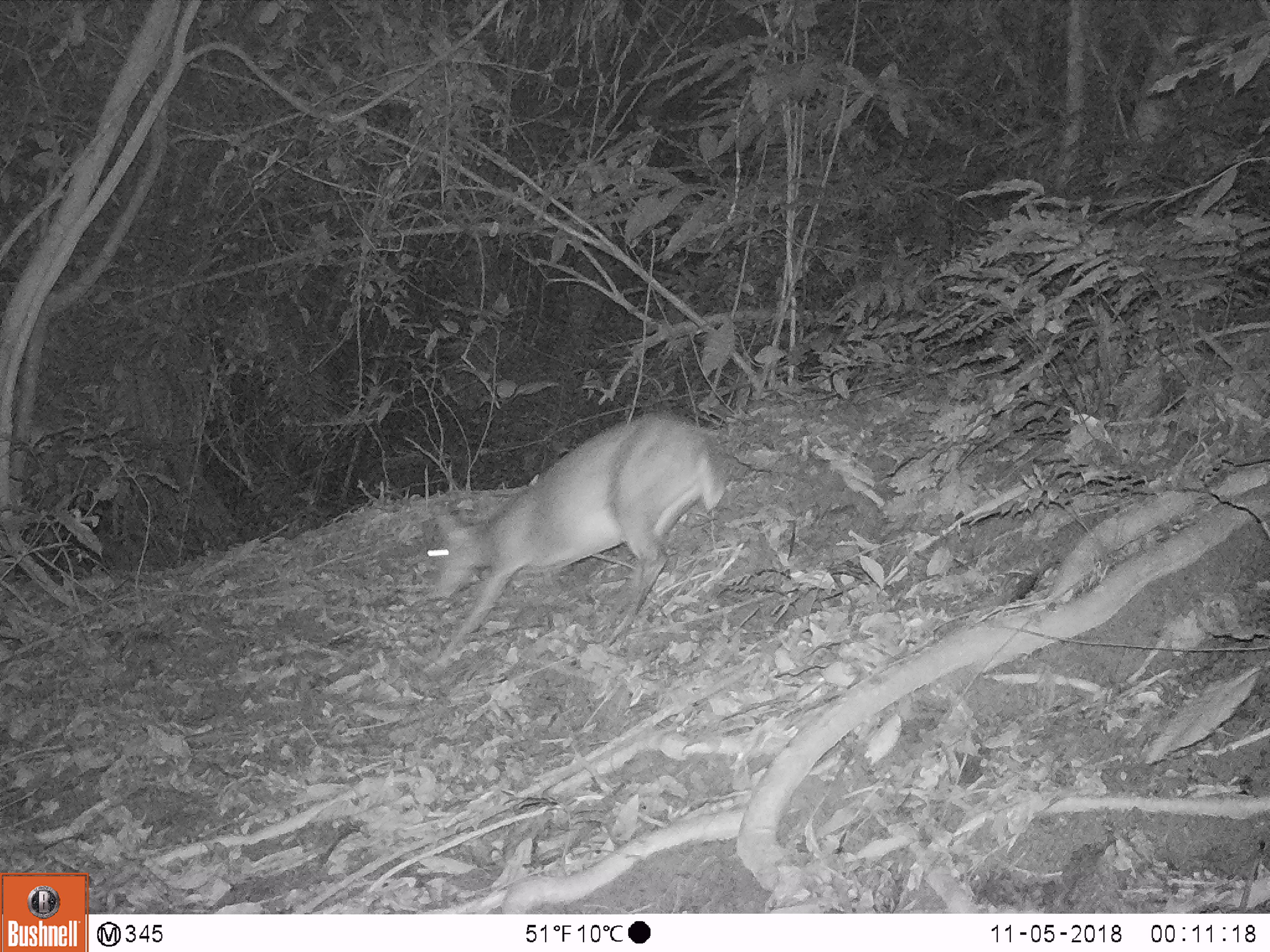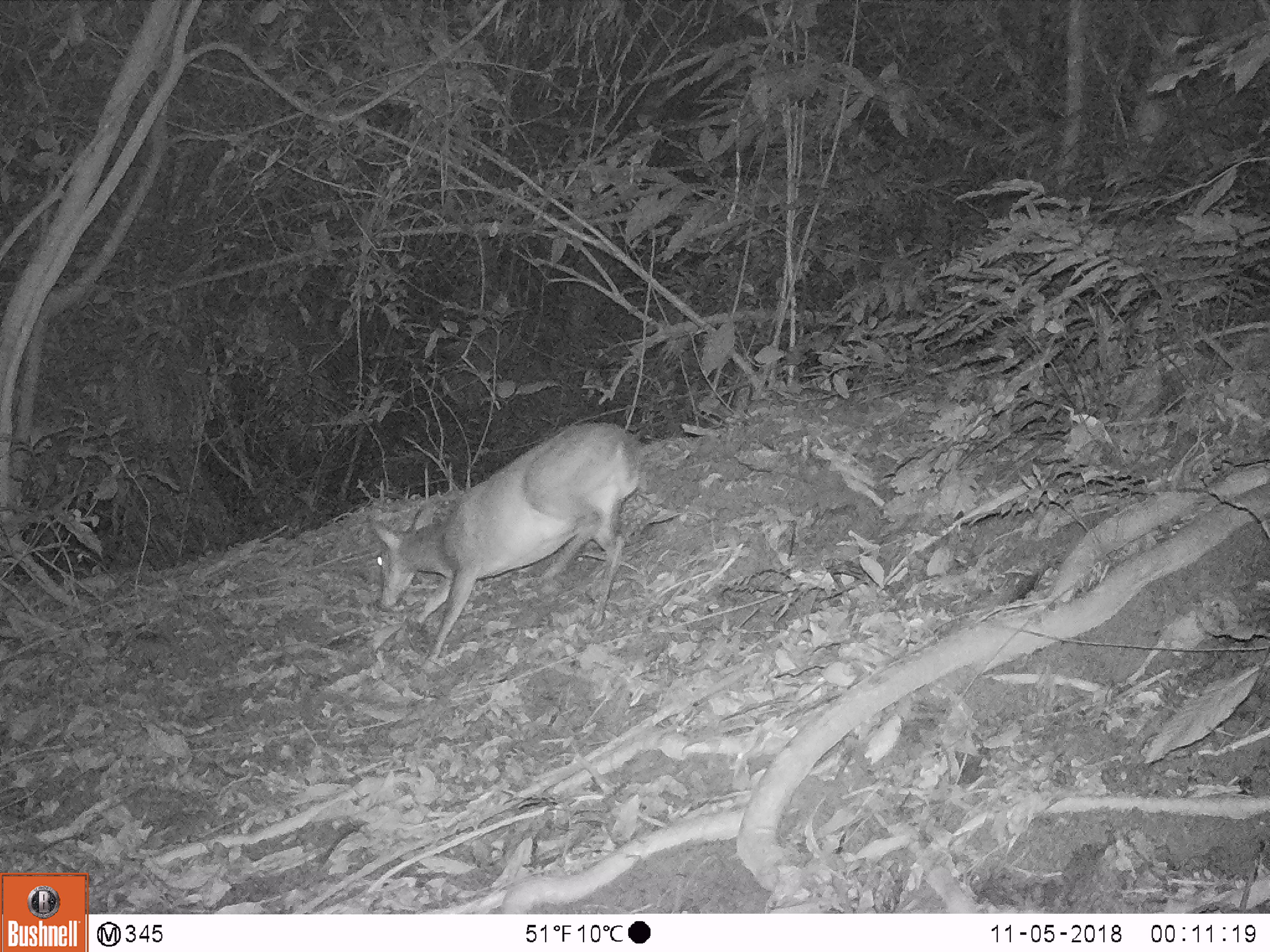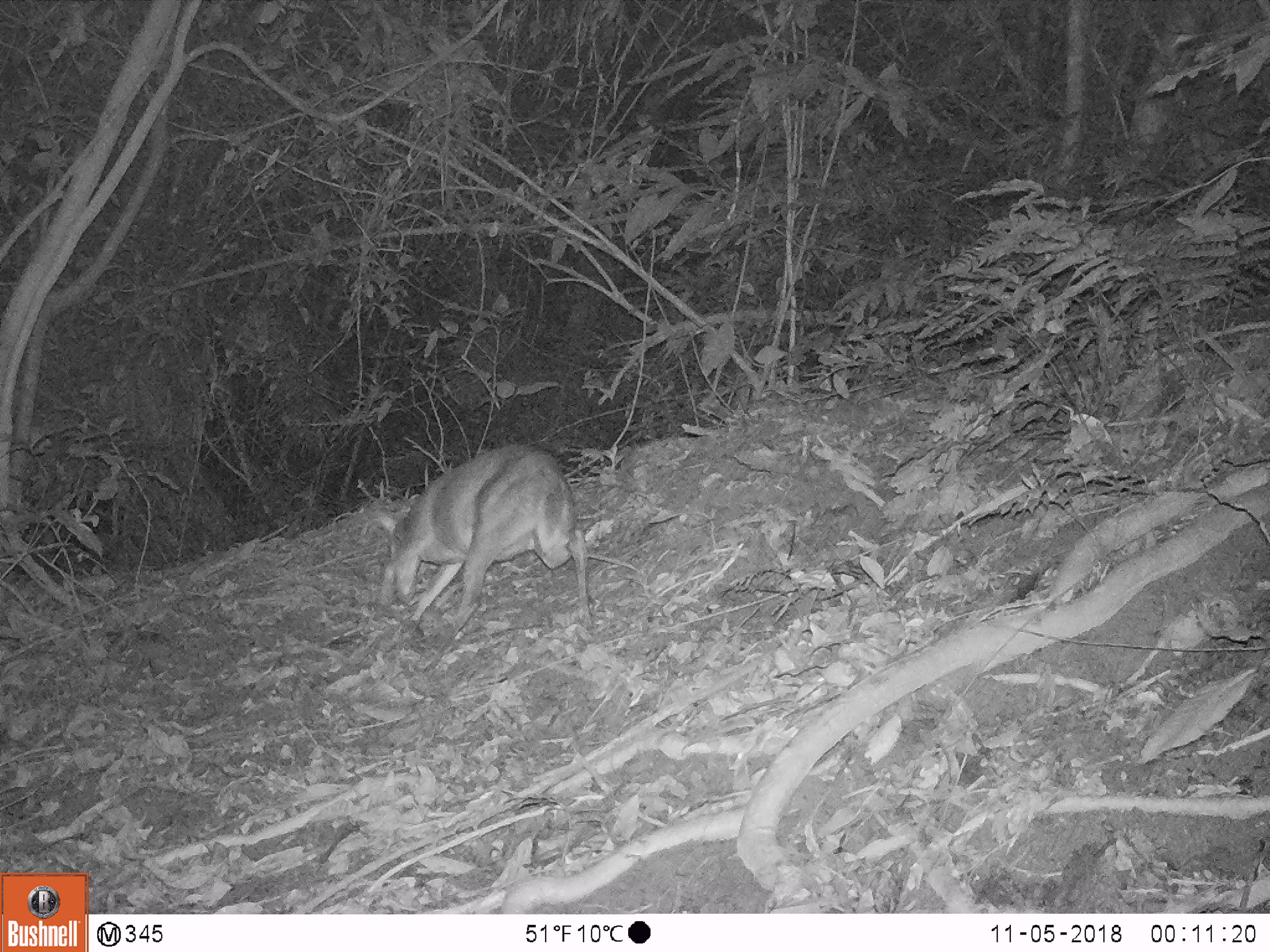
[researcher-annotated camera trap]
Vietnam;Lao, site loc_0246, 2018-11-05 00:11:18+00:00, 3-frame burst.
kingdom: Animalia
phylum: Chordata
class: Mammalia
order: Artiodactyla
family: Cervidae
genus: Muntiacus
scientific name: Muntiacus vuquangensis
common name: large-antlered muntjac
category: large antlered muntjac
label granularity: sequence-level